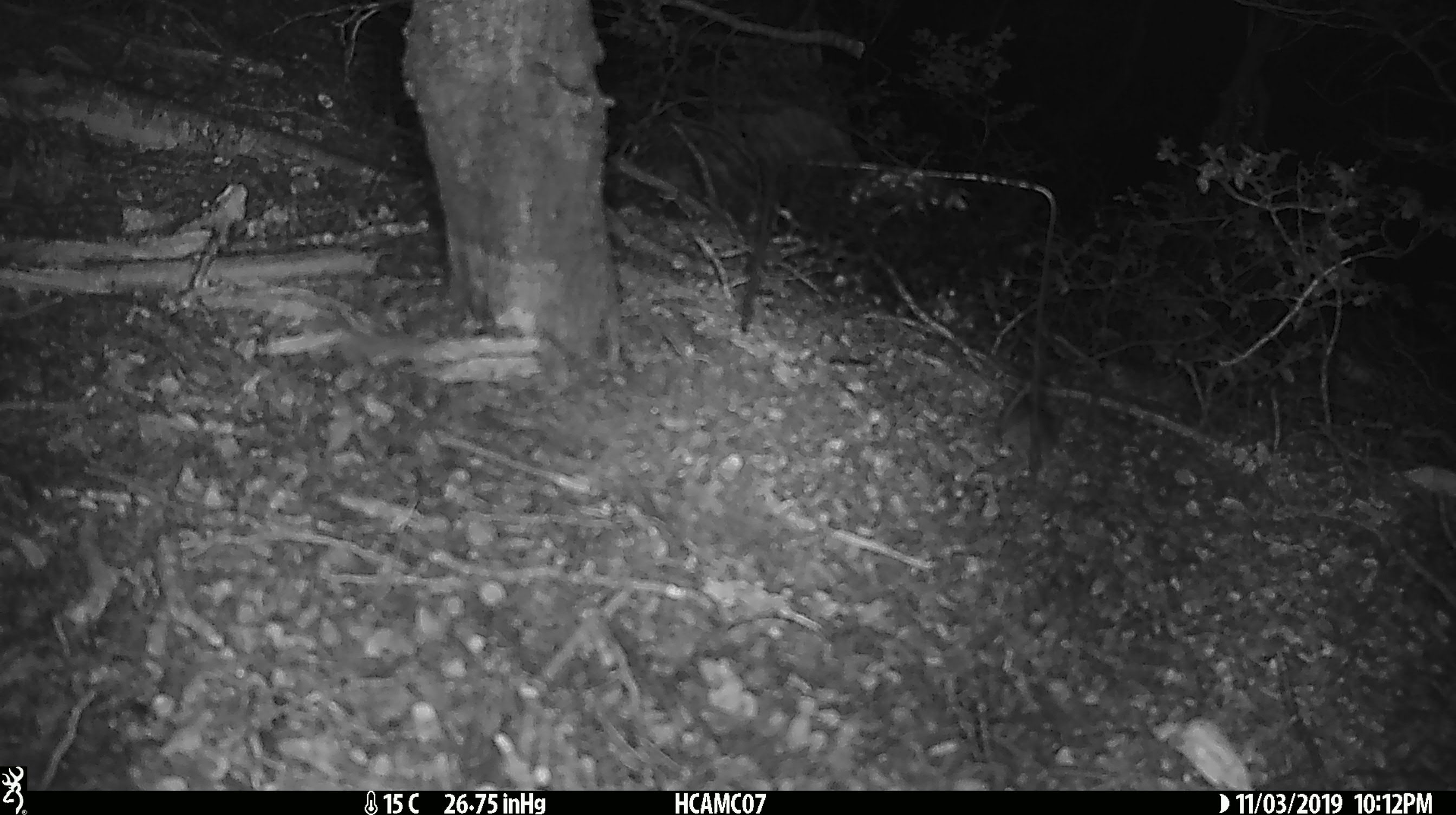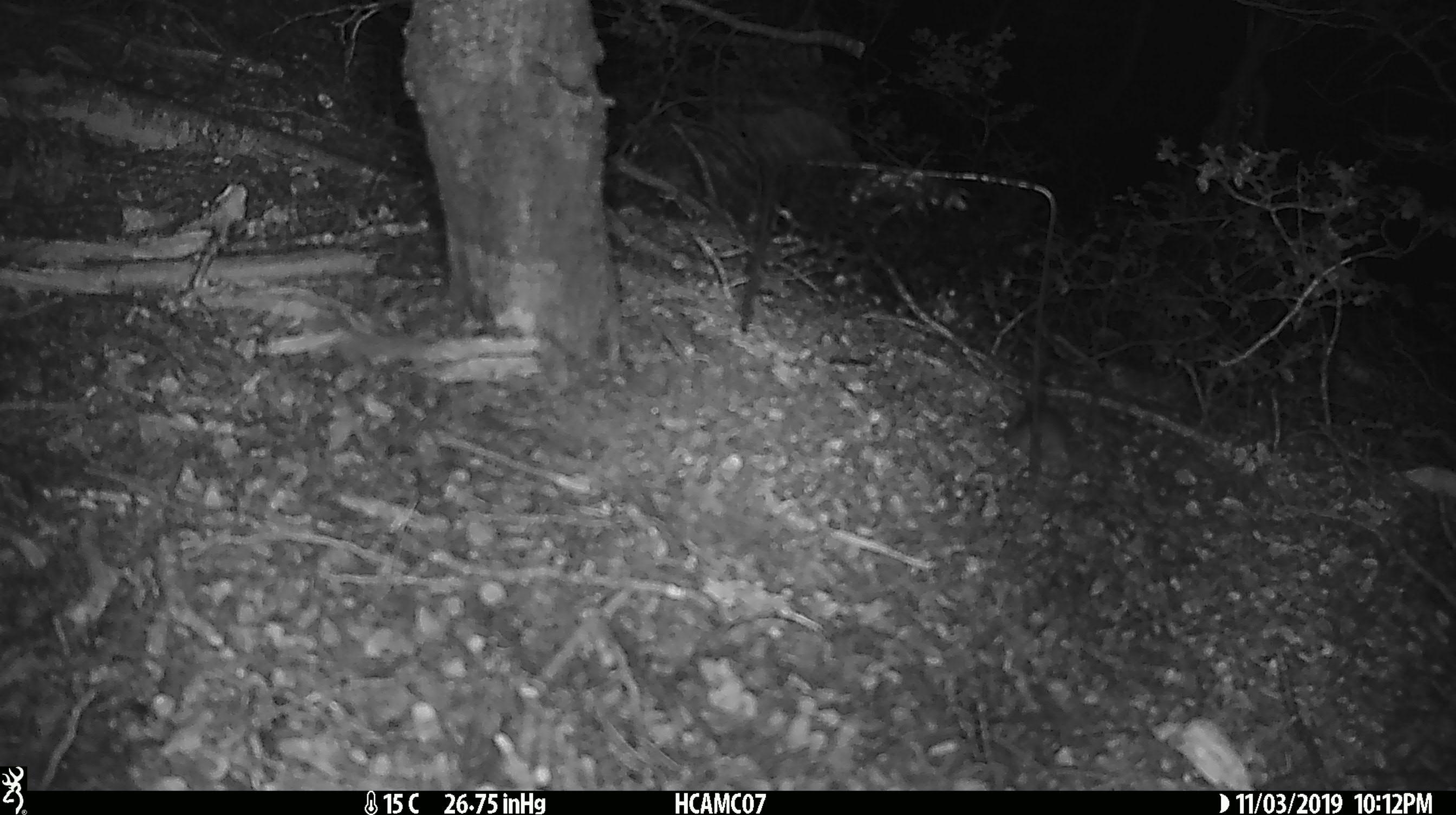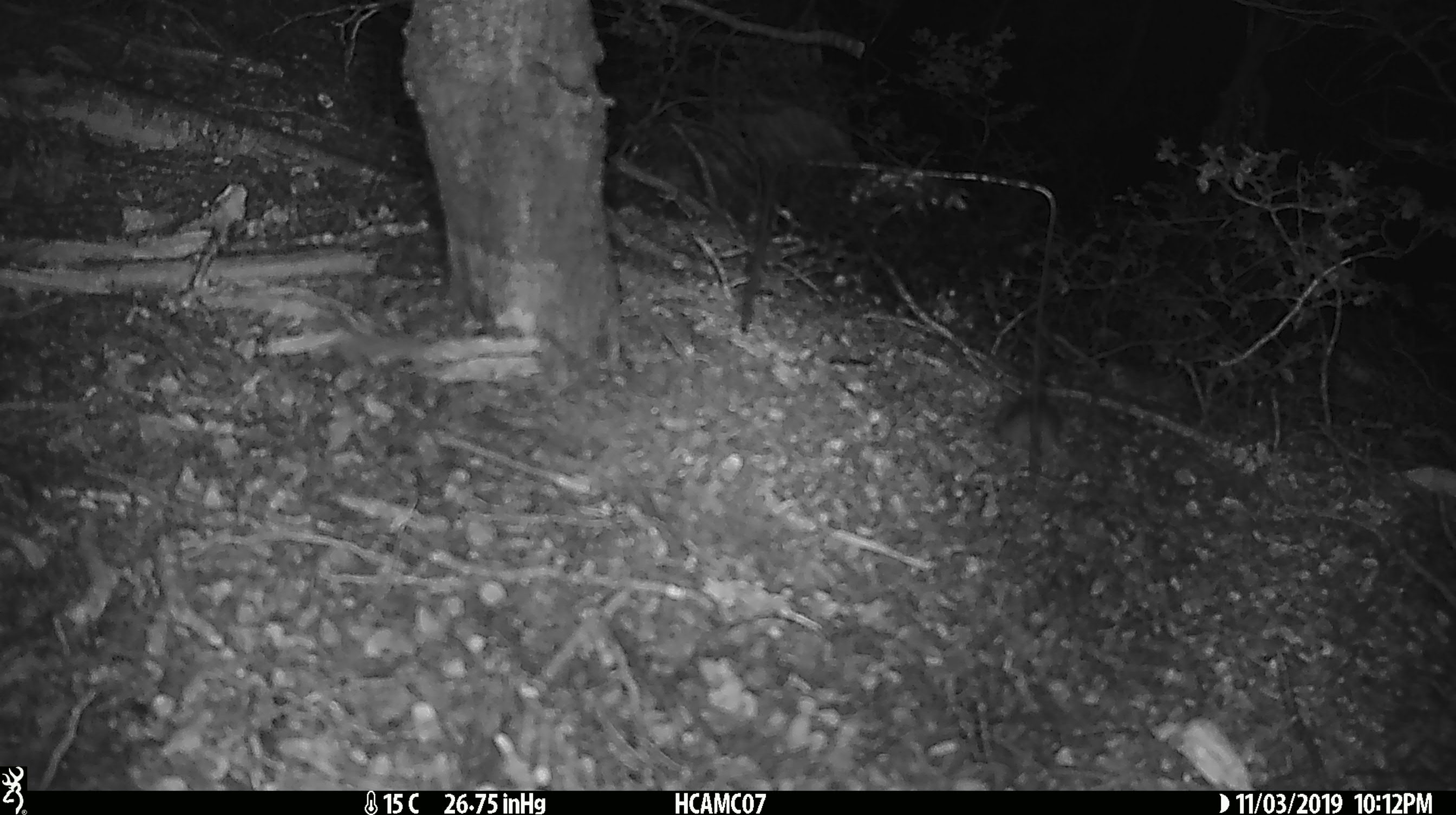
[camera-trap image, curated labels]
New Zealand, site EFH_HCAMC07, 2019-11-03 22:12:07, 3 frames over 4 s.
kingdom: Animalia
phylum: Chordata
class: Mammalia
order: Rodentia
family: Muridae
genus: Mus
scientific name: Mus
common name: mouse